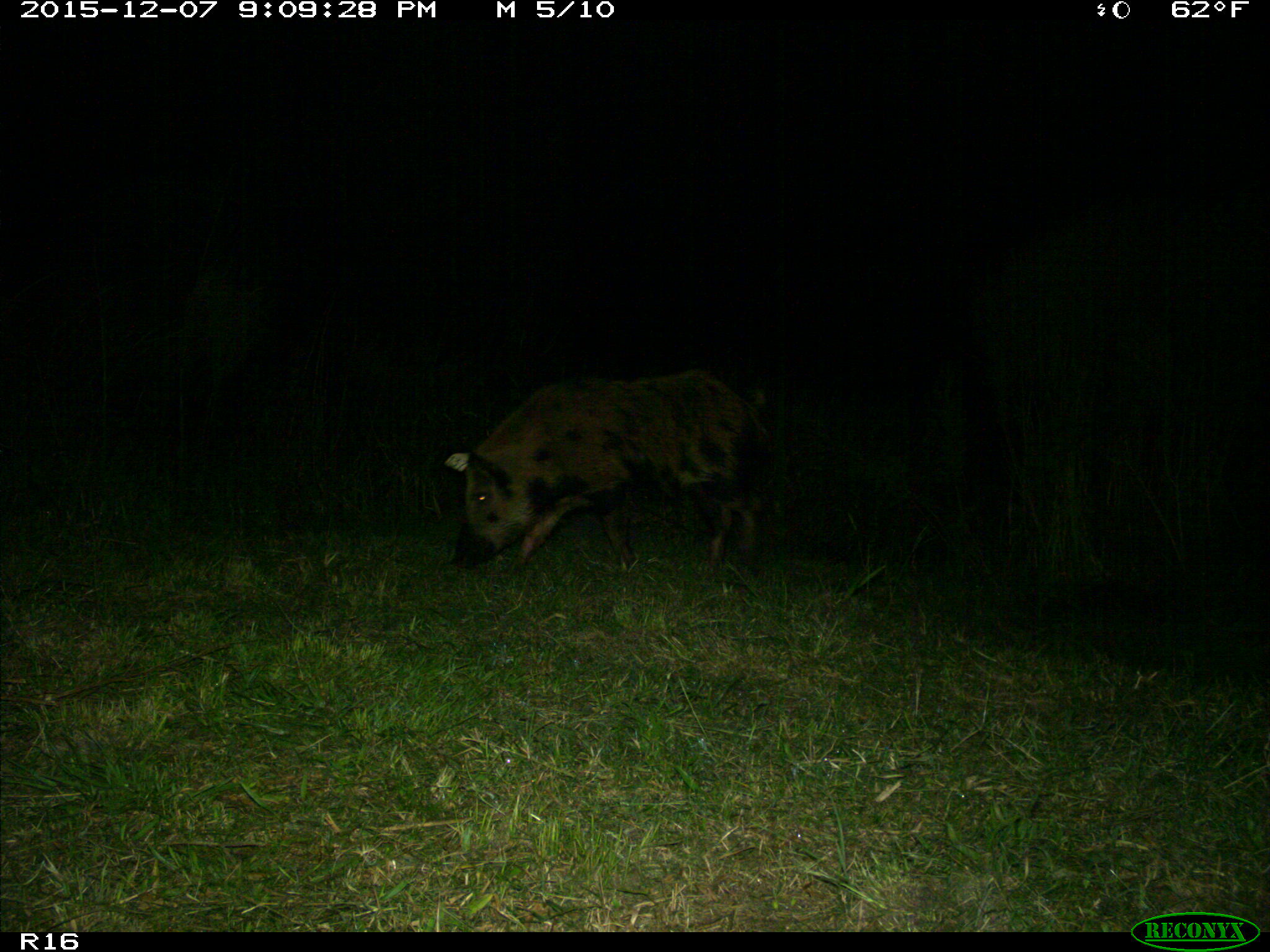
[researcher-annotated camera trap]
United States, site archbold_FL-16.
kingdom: Animalia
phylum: Chordata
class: Mammalia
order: Artiodactyla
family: Suidae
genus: Sus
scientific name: Sus scrofa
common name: wild boar